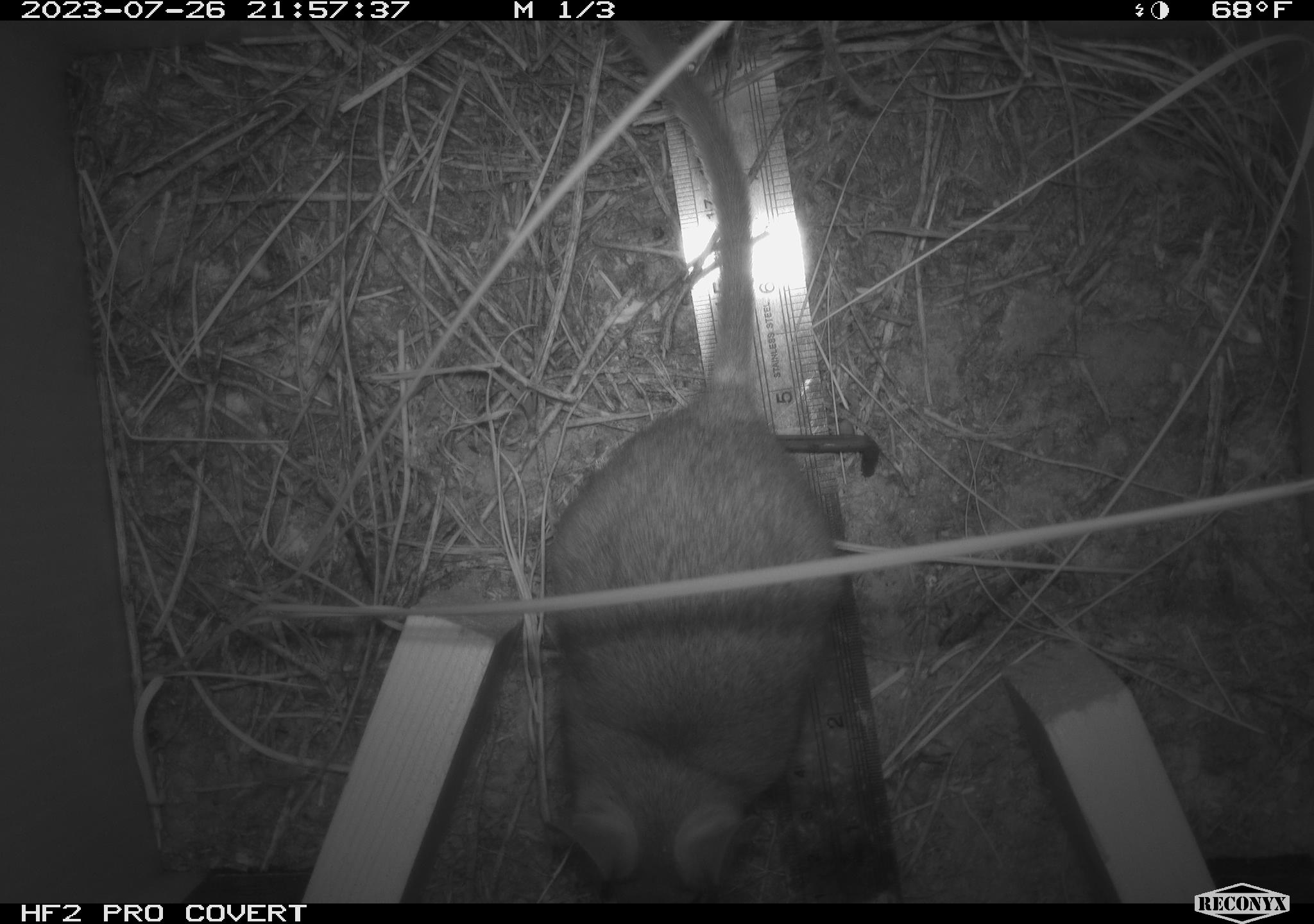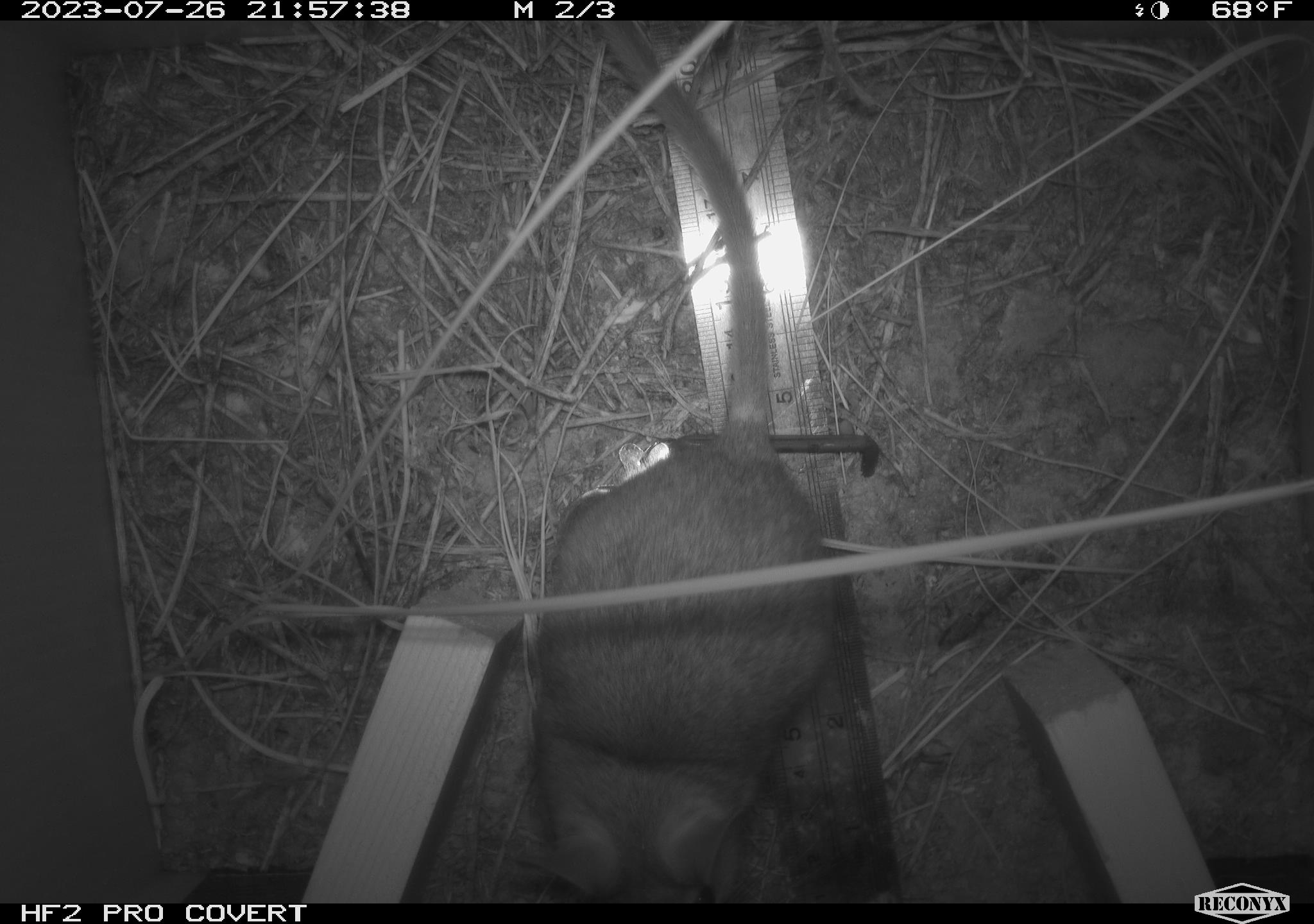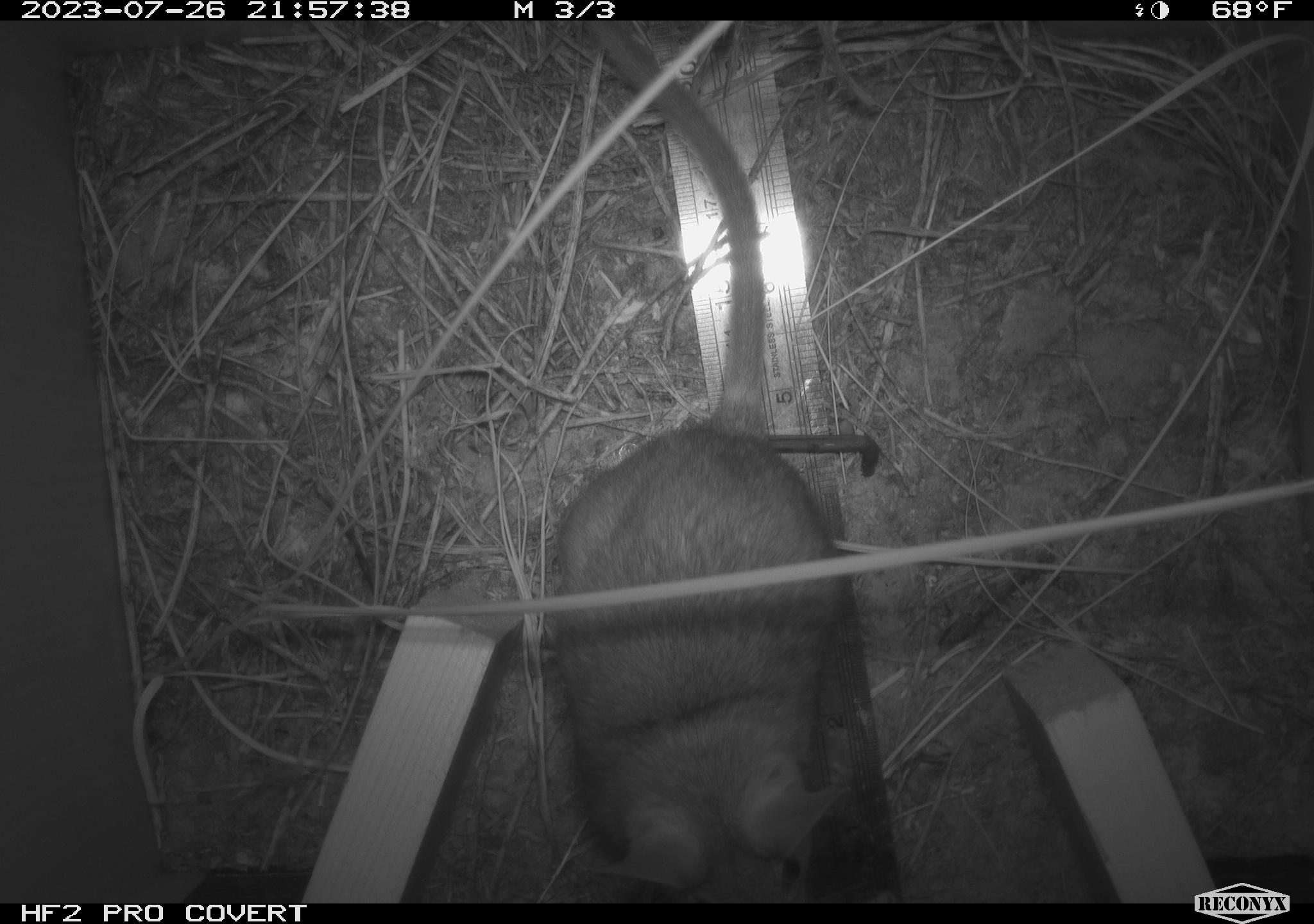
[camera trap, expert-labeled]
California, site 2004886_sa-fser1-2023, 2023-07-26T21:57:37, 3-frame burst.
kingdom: Animalia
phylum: Chordata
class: Mammalia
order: Rodentia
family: Cricetidae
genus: Neotoma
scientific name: Neotoma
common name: pack rat or woodrat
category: neotoma species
Neotoma species (pack rat or woodrat) (Neotoma).